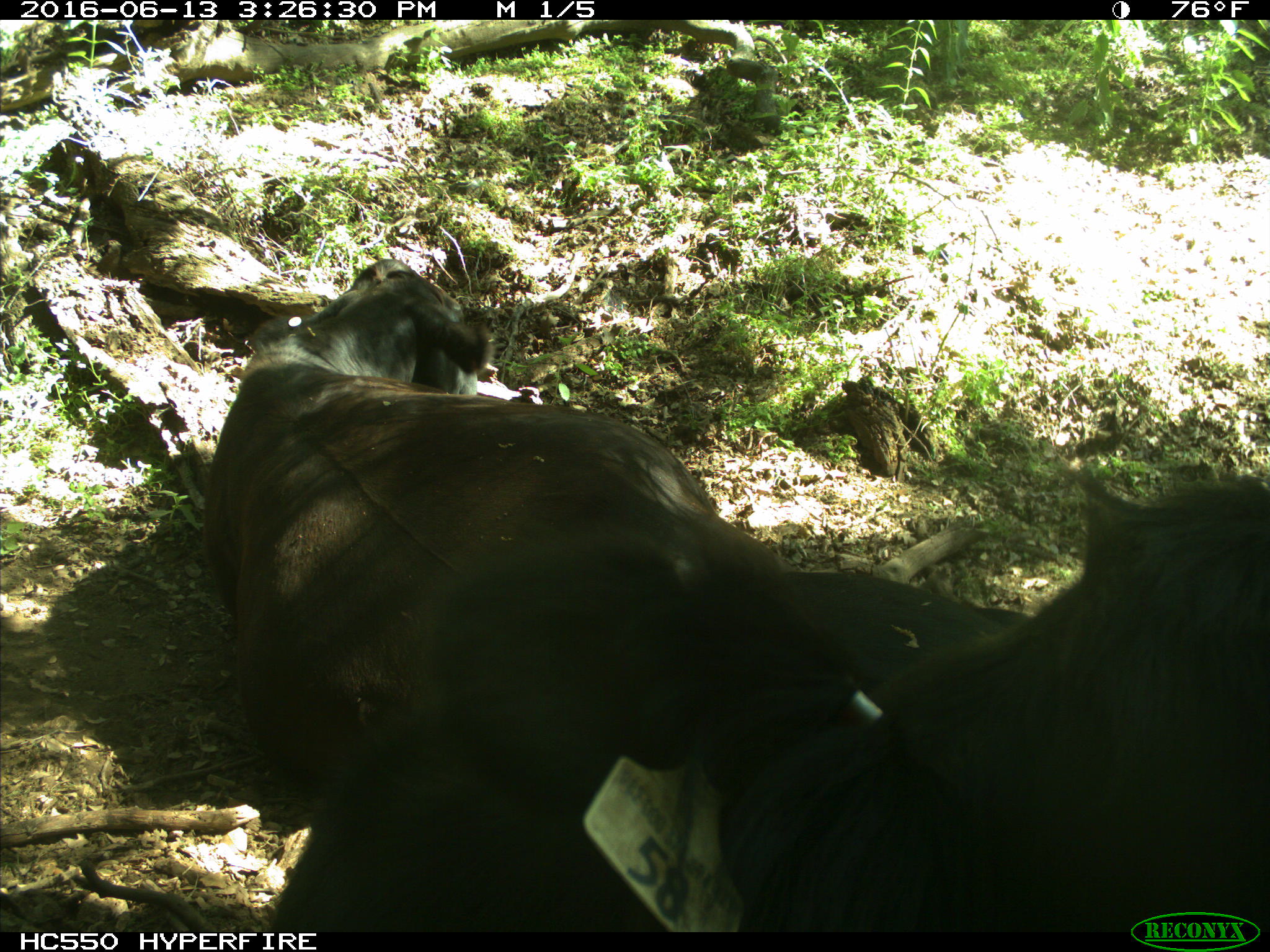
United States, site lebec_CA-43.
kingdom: Animalia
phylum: Chordata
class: Mammalia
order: Artiodactyla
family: Bovidae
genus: Bos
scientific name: Bos taurus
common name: domestic cow